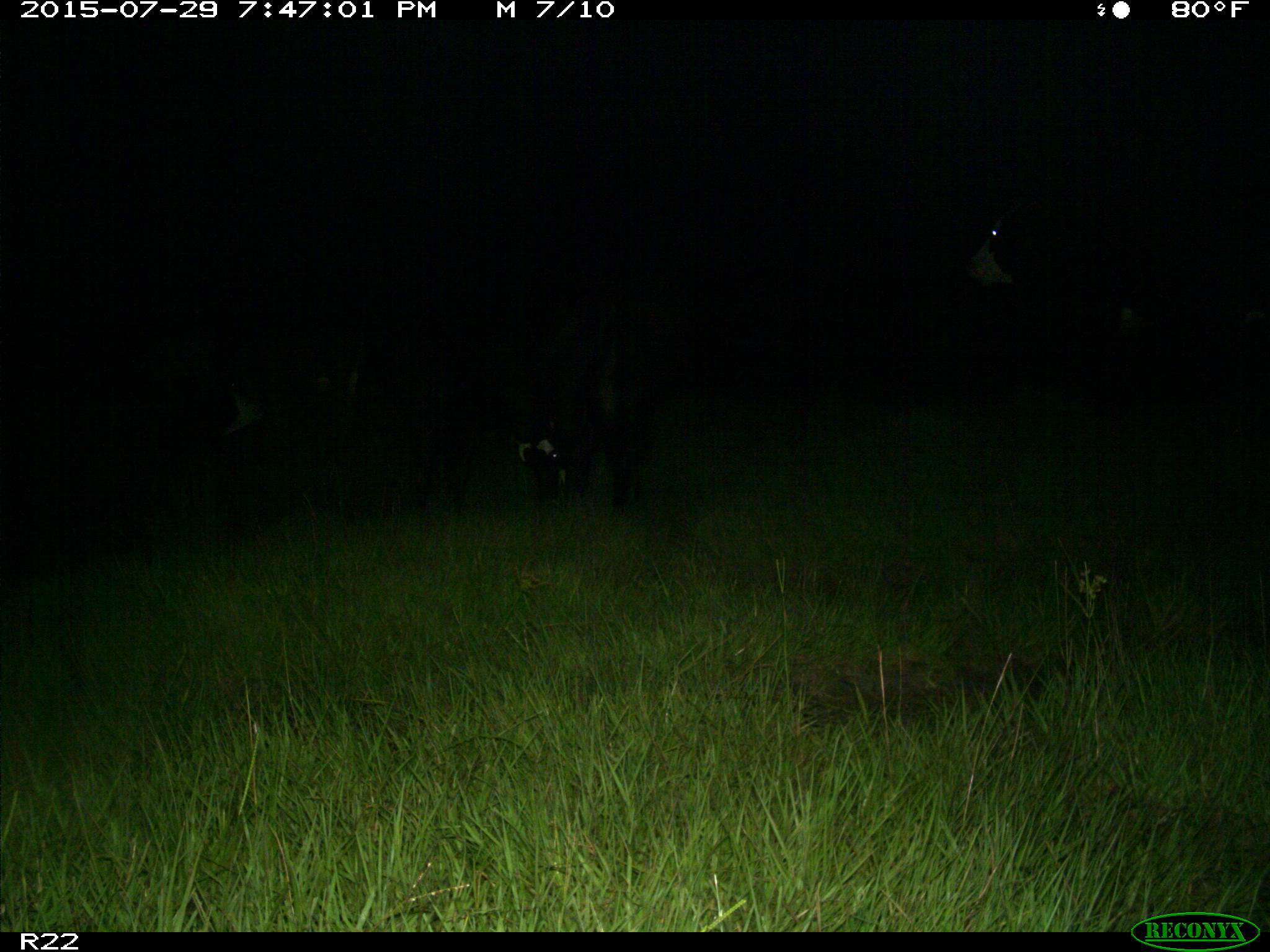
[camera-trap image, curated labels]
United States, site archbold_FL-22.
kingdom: Animalia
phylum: Chordata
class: Mammalia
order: Artiodactyla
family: Bovidae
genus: Bos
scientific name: Bos taurus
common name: domestic cow